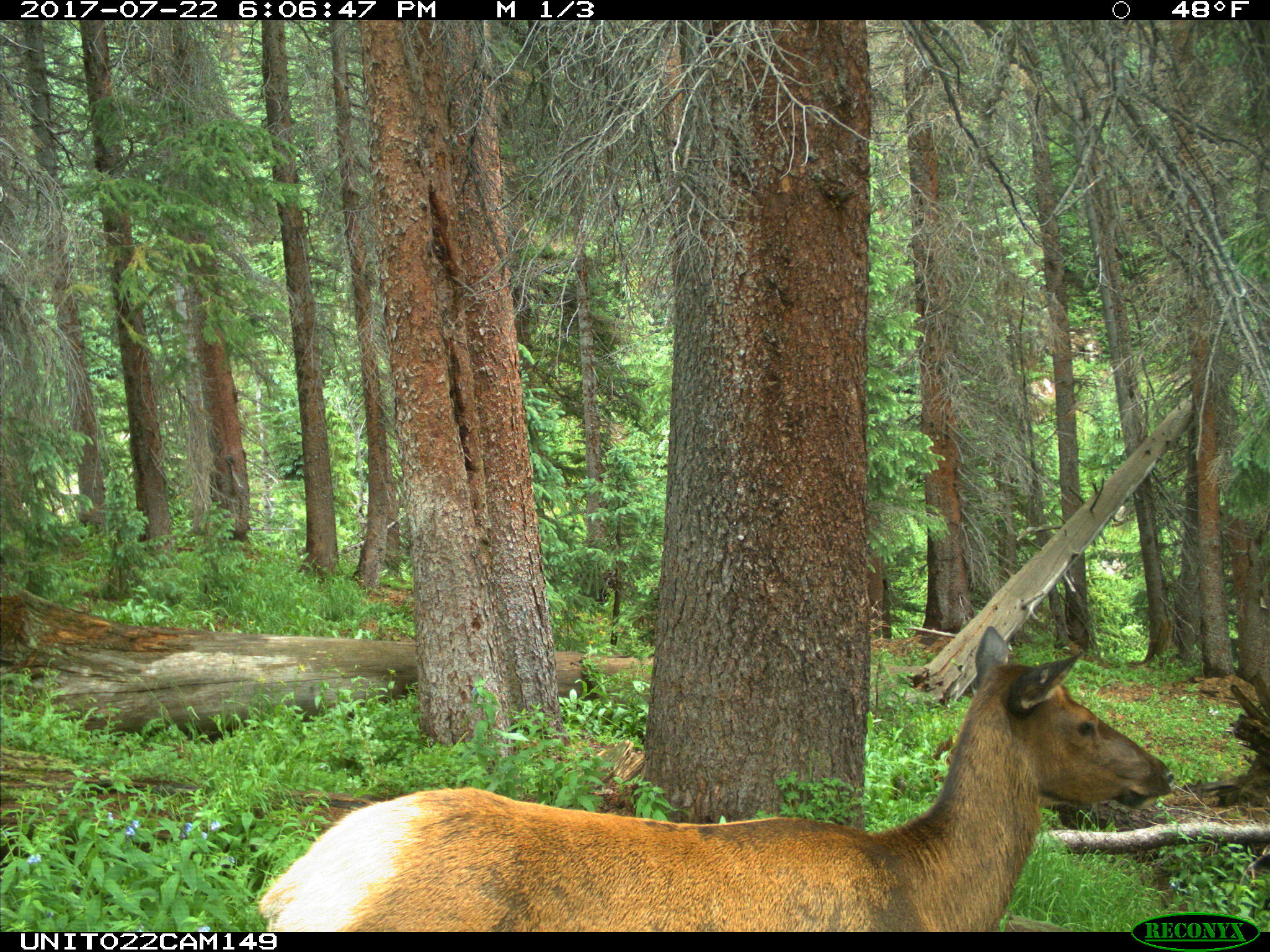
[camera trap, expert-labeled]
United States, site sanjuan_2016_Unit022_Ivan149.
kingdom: Animalia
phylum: Chordata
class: Mammalia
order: Artiodactyla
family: Cervidae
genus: Cervus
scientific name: Cervus elaphus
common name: red deer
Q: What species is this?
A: Cervus elaphus (red deer).